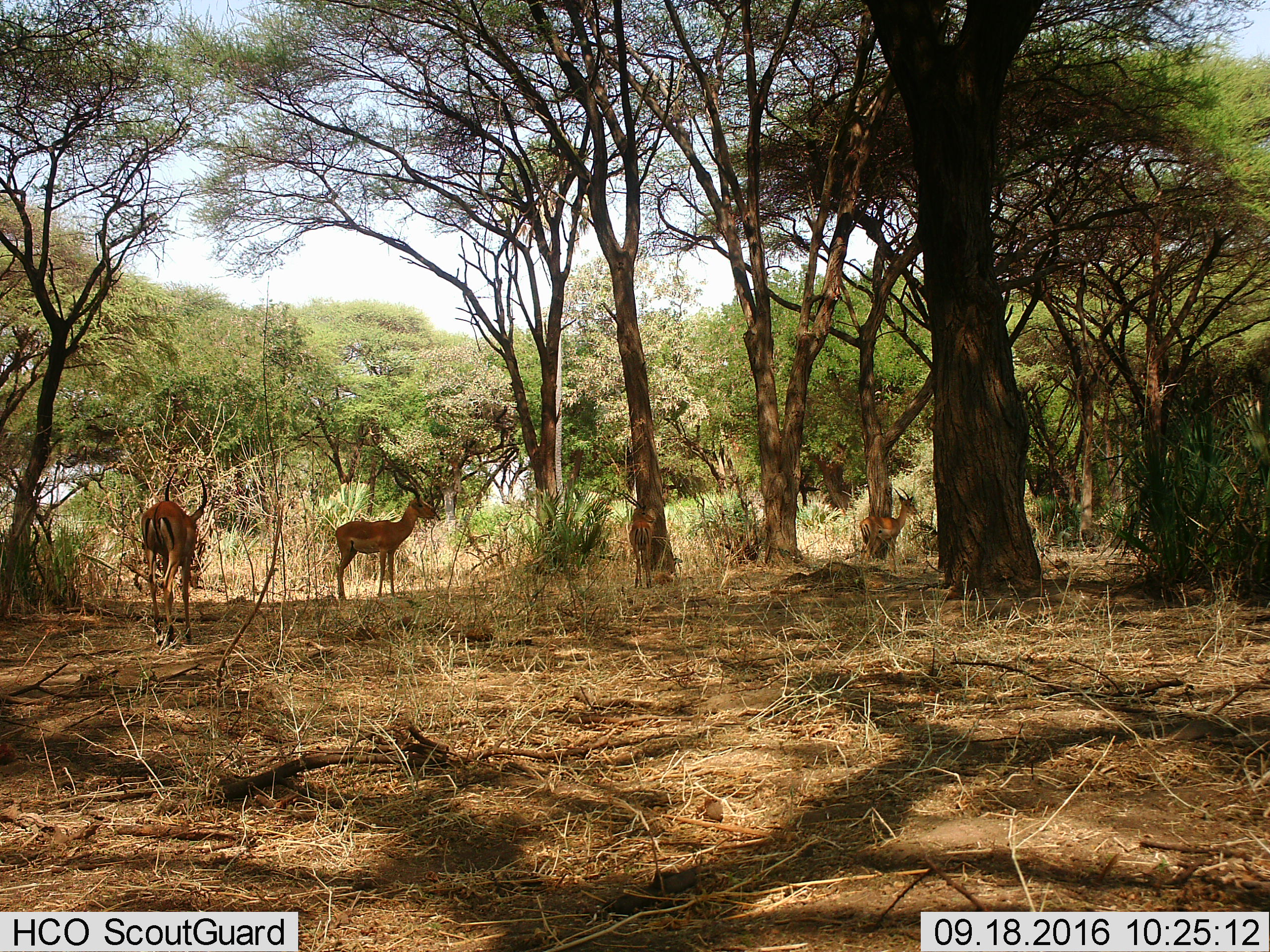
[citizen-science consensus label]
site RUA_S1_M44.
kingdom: Animalia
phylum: Chordata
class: Mammalia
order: Artiodactyla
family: Bovidae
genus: Aepyceros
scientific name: Aepyceros melampus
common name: impala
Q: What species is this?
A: Impala (Aepyceros melampus).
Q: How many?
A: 4.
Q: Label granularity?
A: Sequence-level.